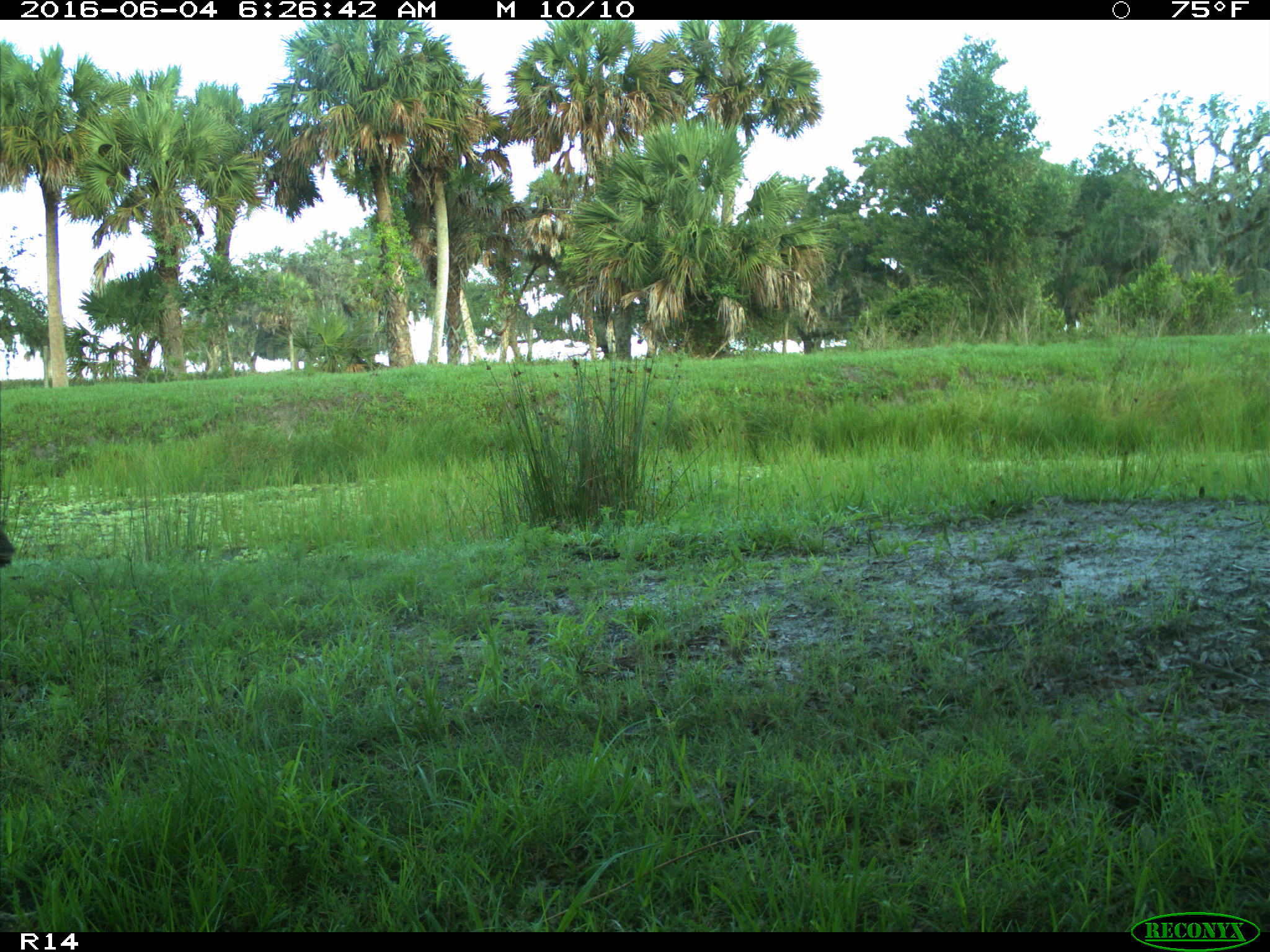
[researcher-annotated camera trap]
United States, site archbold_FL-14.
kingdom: Animalia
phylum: Chordata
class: Aves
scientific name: Aves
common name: birds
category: unidentified bird